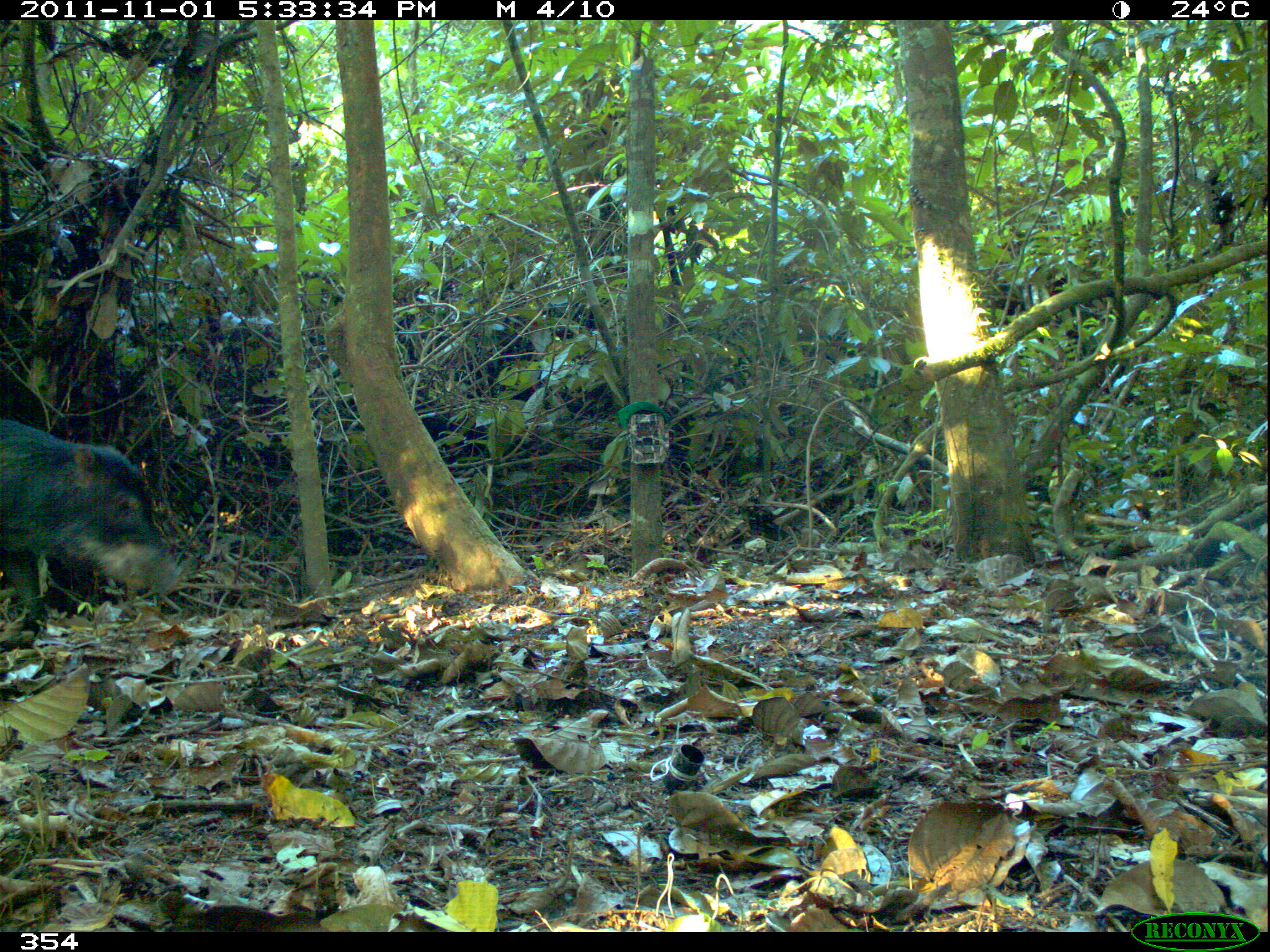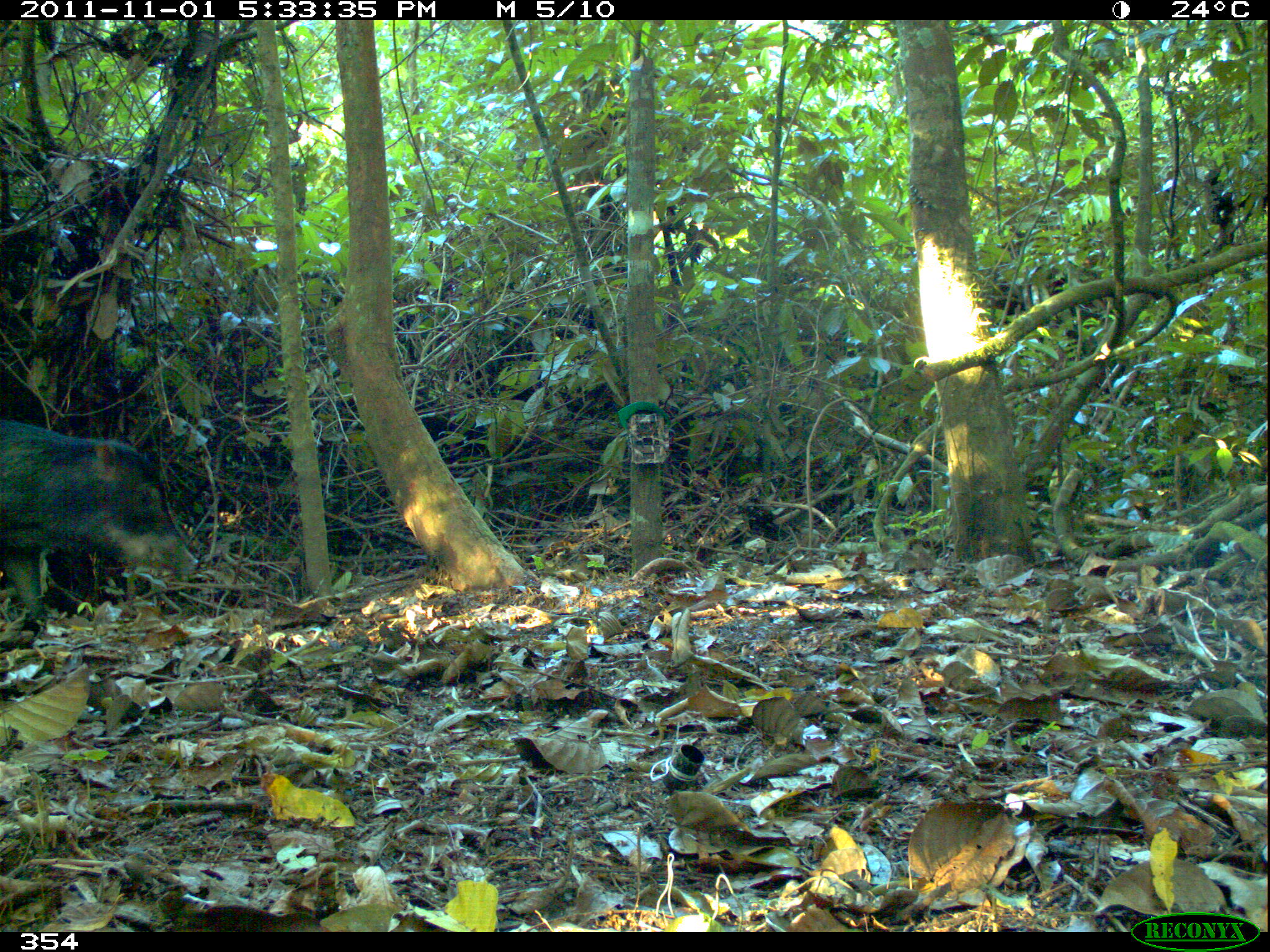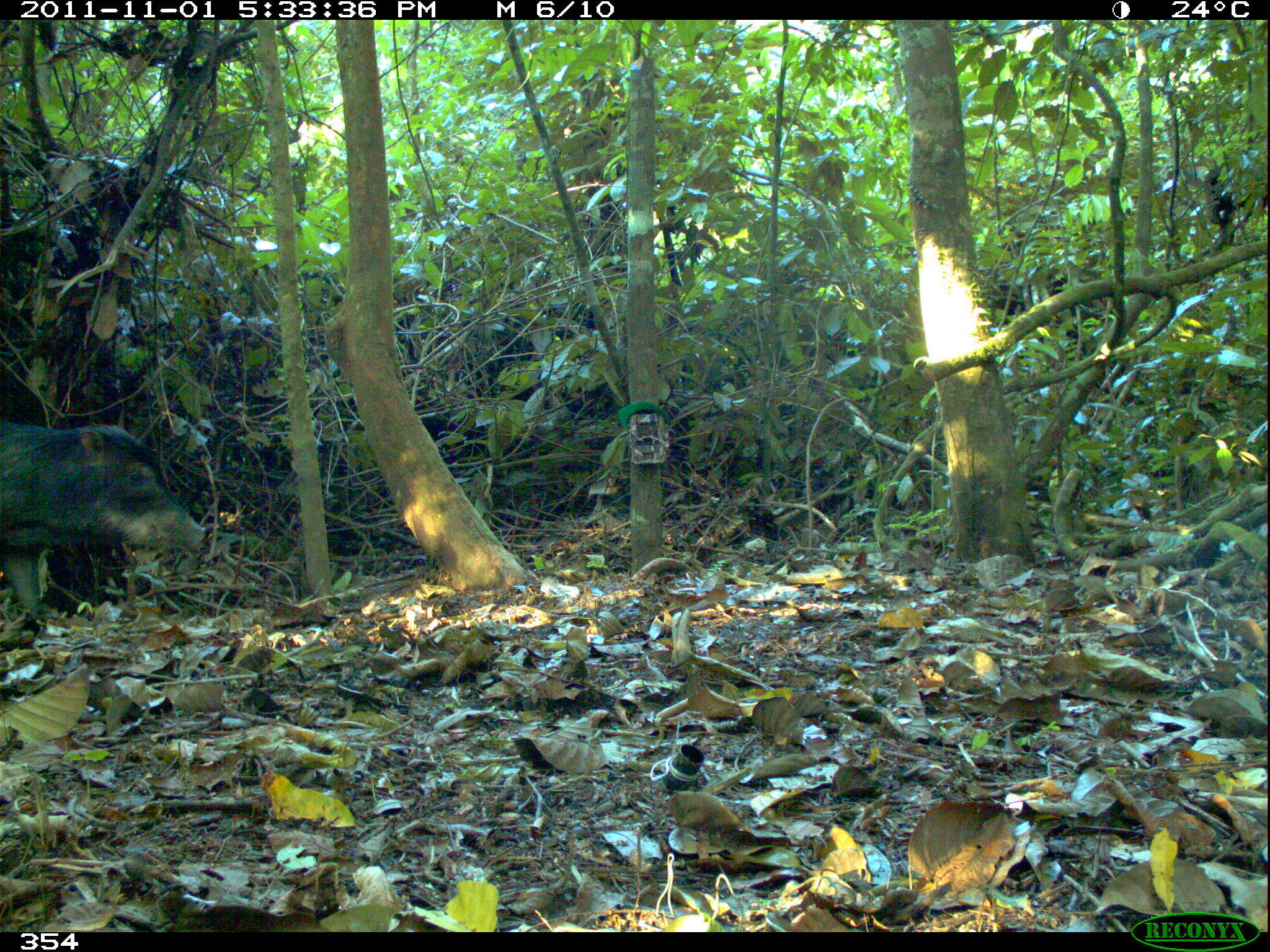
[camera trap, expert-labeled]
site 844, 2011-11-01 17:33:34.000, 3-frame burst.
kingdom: Animalia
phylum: Chordata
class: Mammalia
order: Artiodactyla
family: Tayassuidae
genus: Tayassu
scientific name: Tayassu pecari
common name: white-lipped peccary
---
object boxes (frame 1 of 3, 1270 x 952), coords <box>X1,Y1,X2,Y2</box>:
tayassu pecari: <box>1,417,189,608</box>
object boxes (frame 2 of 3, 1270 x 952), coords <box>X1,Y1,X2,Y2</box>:
tayassu pecari: <box>1,415,198,621</box>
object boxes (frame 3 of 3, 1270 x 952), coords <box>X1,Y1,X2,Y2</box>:
tayassu pecari: <box>1,417,206,615</box>